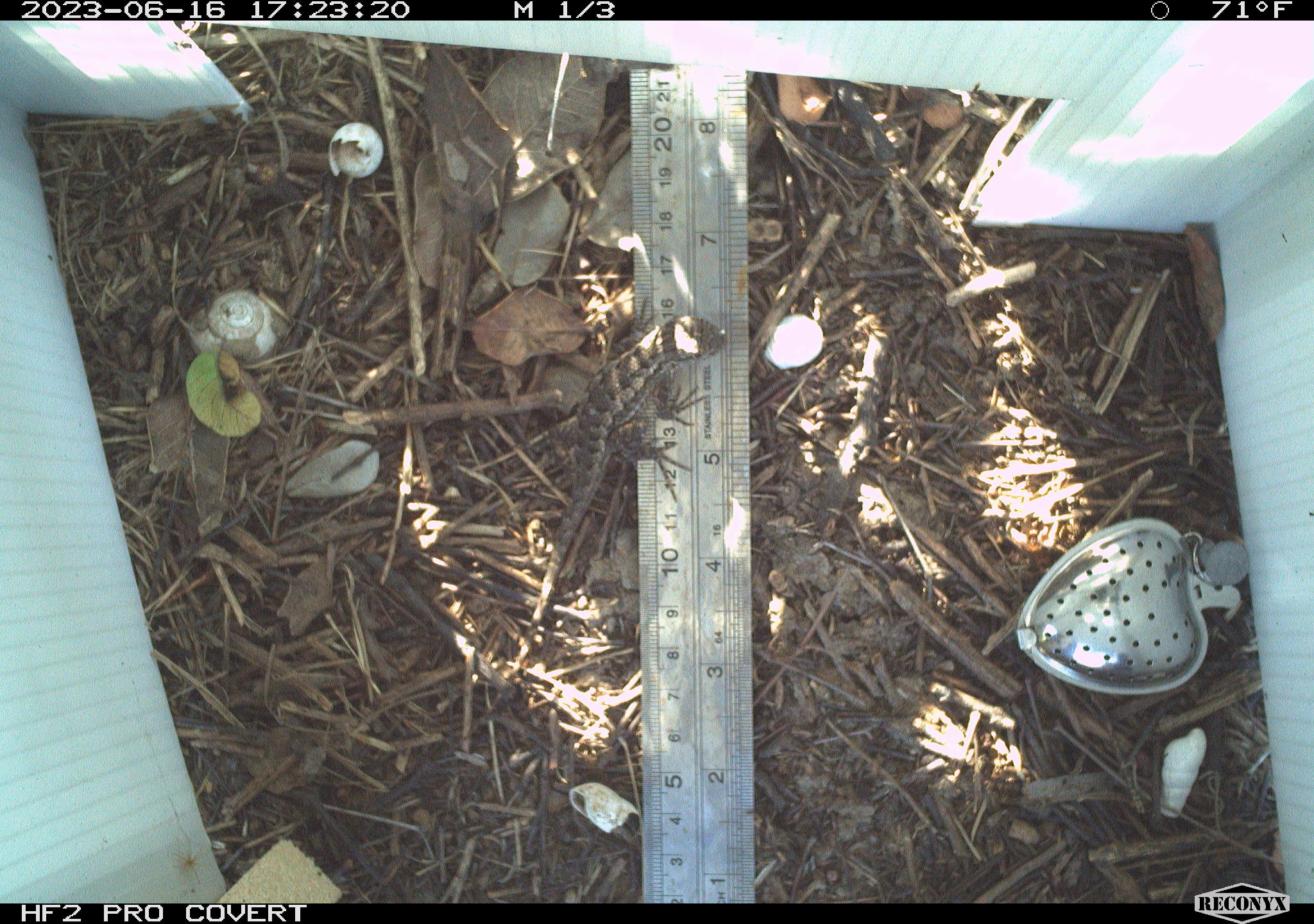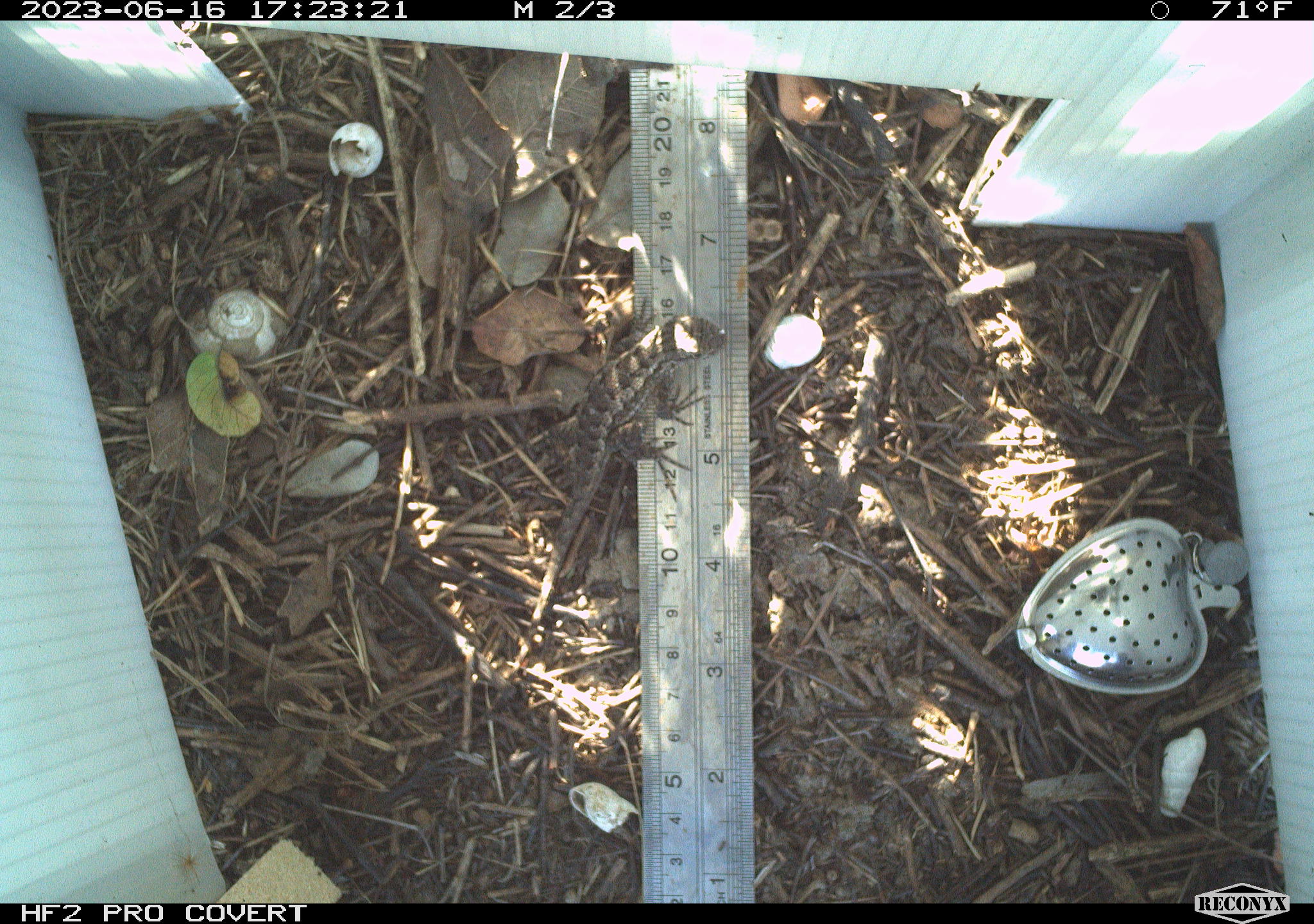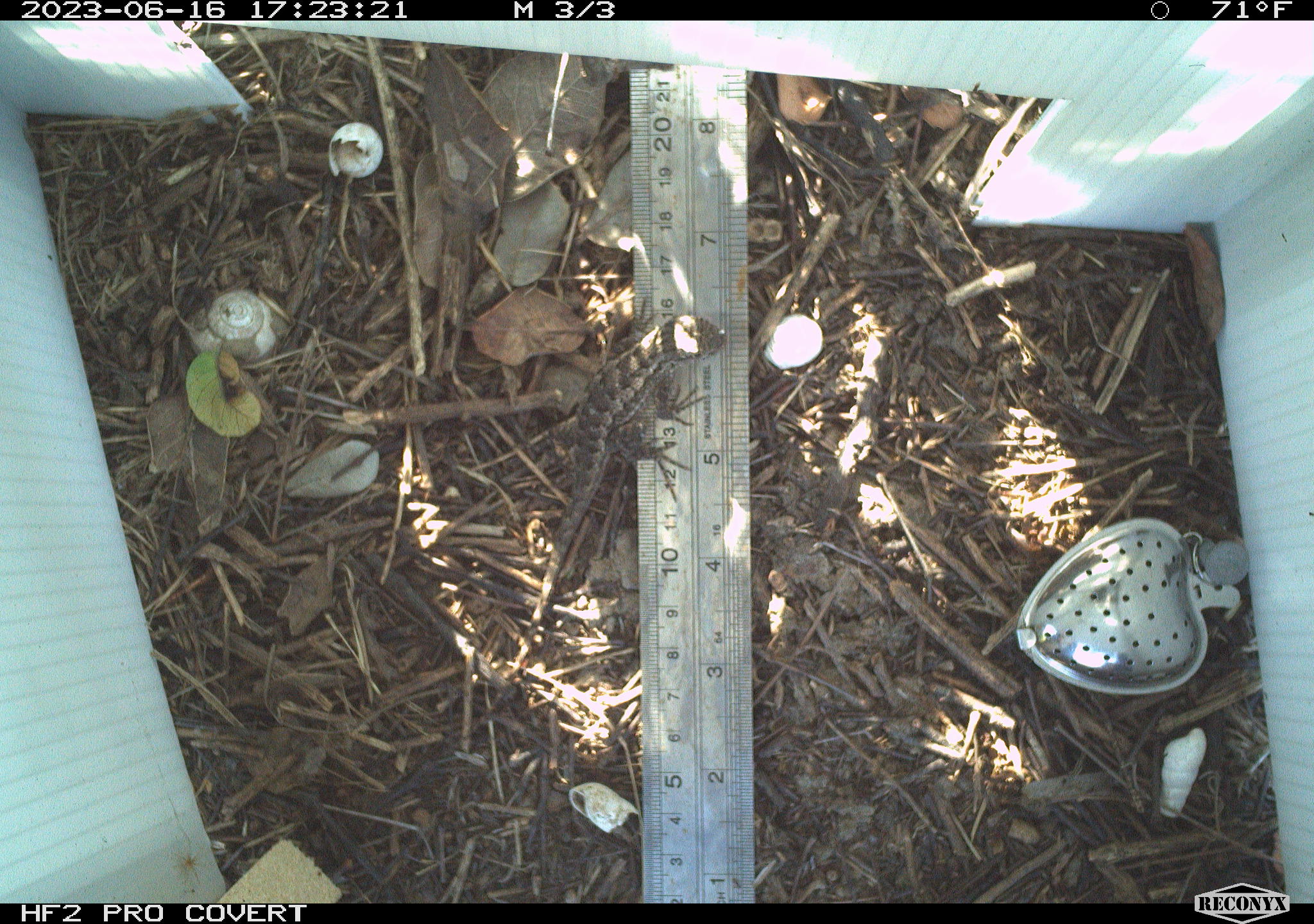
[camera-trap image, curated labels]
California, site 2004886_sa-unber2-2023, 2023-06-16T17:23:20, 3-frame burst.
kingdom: Animalia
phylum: Chordata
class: Reptilia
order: Squamata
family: Phrynosomatidae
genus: Sceloporus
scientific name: Sceloporus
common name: spiny lizards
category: sceloporus species